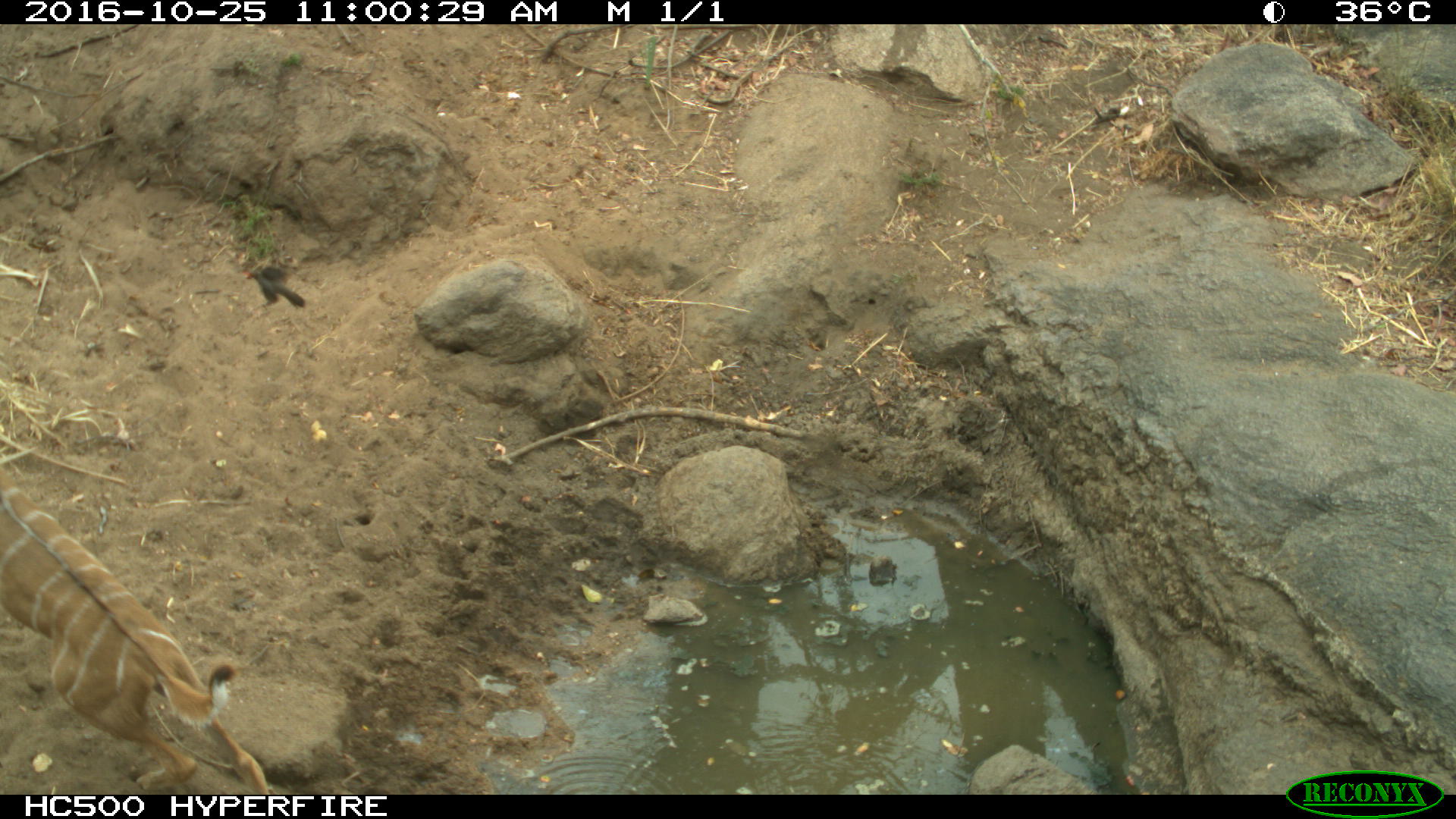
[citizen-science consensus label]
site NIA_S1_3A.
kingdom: Animalia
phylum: Chordata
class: Mammalia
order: Artiodactyla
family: Bovidae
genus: Tragelaphus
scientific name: Tragelaphus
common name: kudu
Kudu (Tragelaphus), count 1. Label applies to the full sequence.